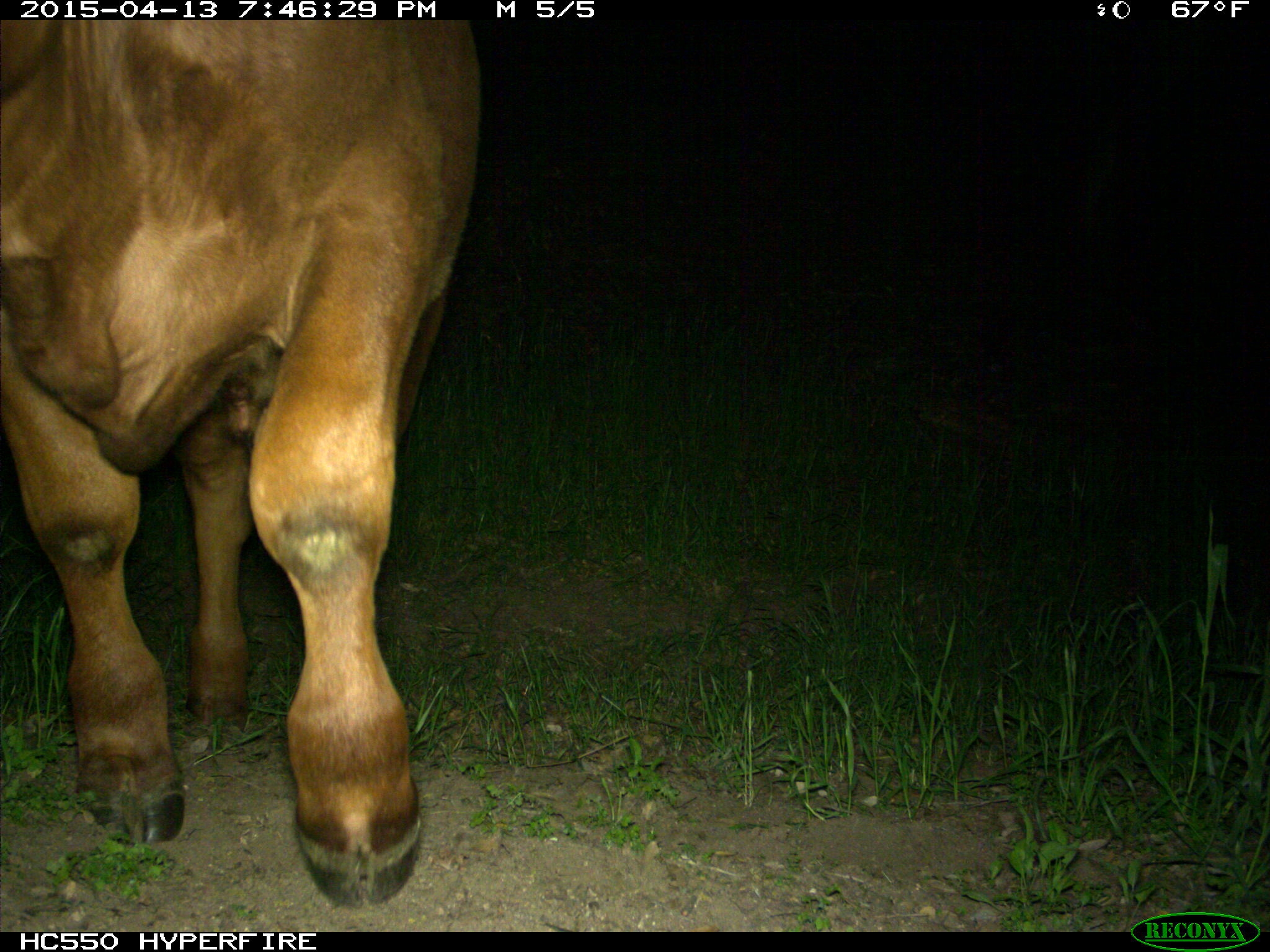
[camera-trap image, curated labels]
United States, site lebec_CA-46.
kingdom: Animalia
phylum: Chordata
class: Mammalia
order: Artiodactyla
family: Bovidae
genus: Bos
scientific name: Bos taurus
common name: domestic cow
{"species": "Bos taurus (domestic cow)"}